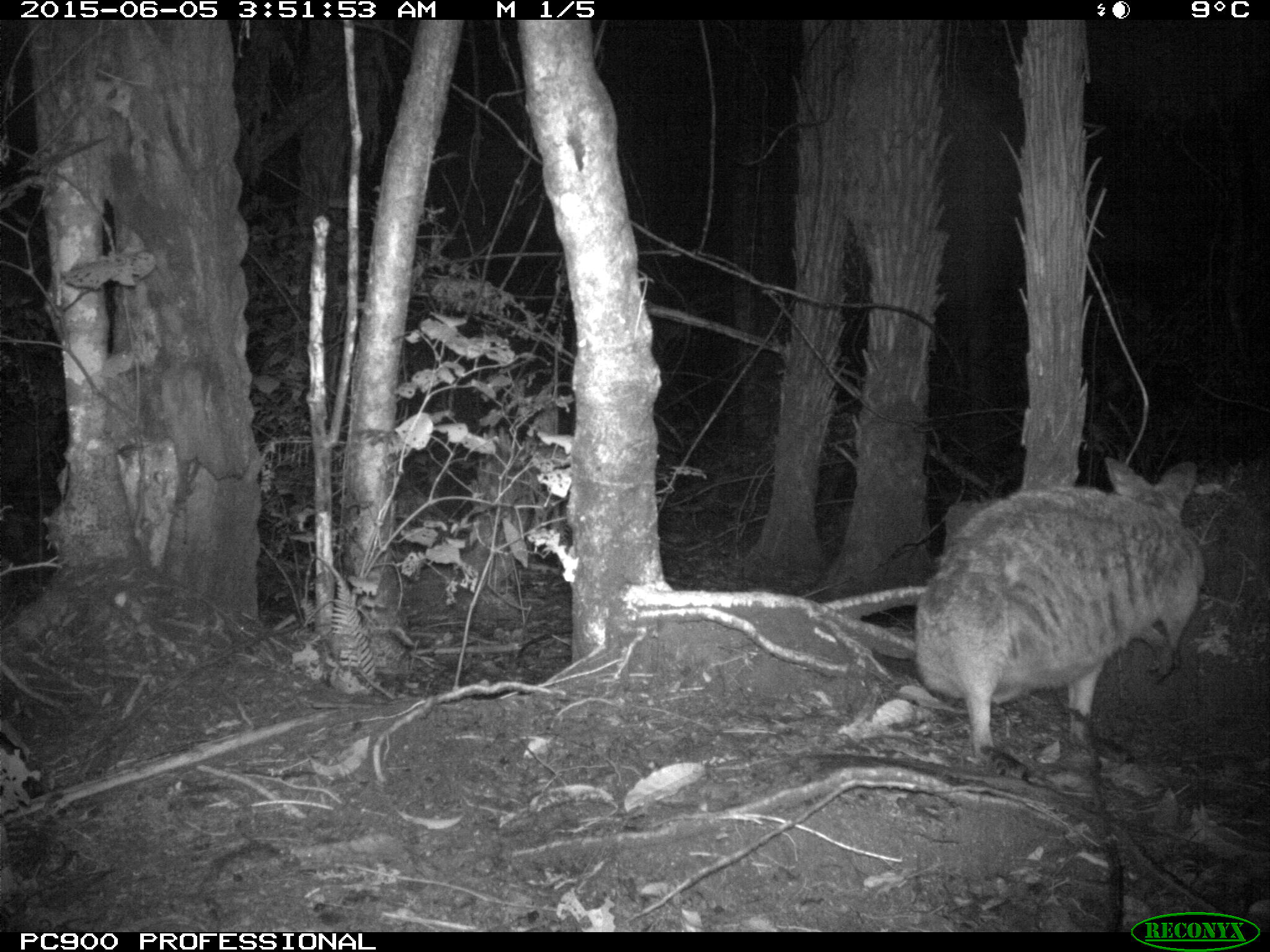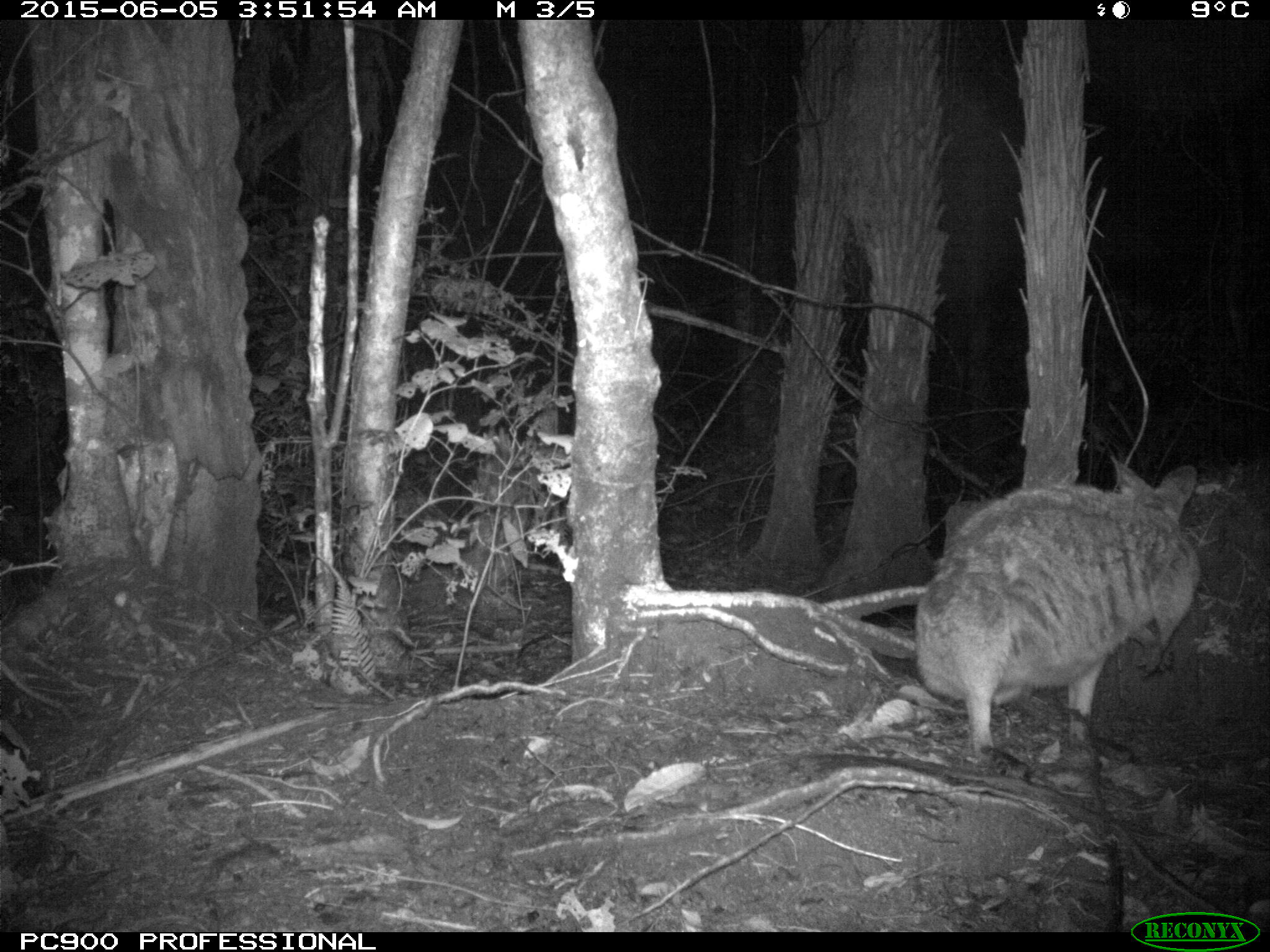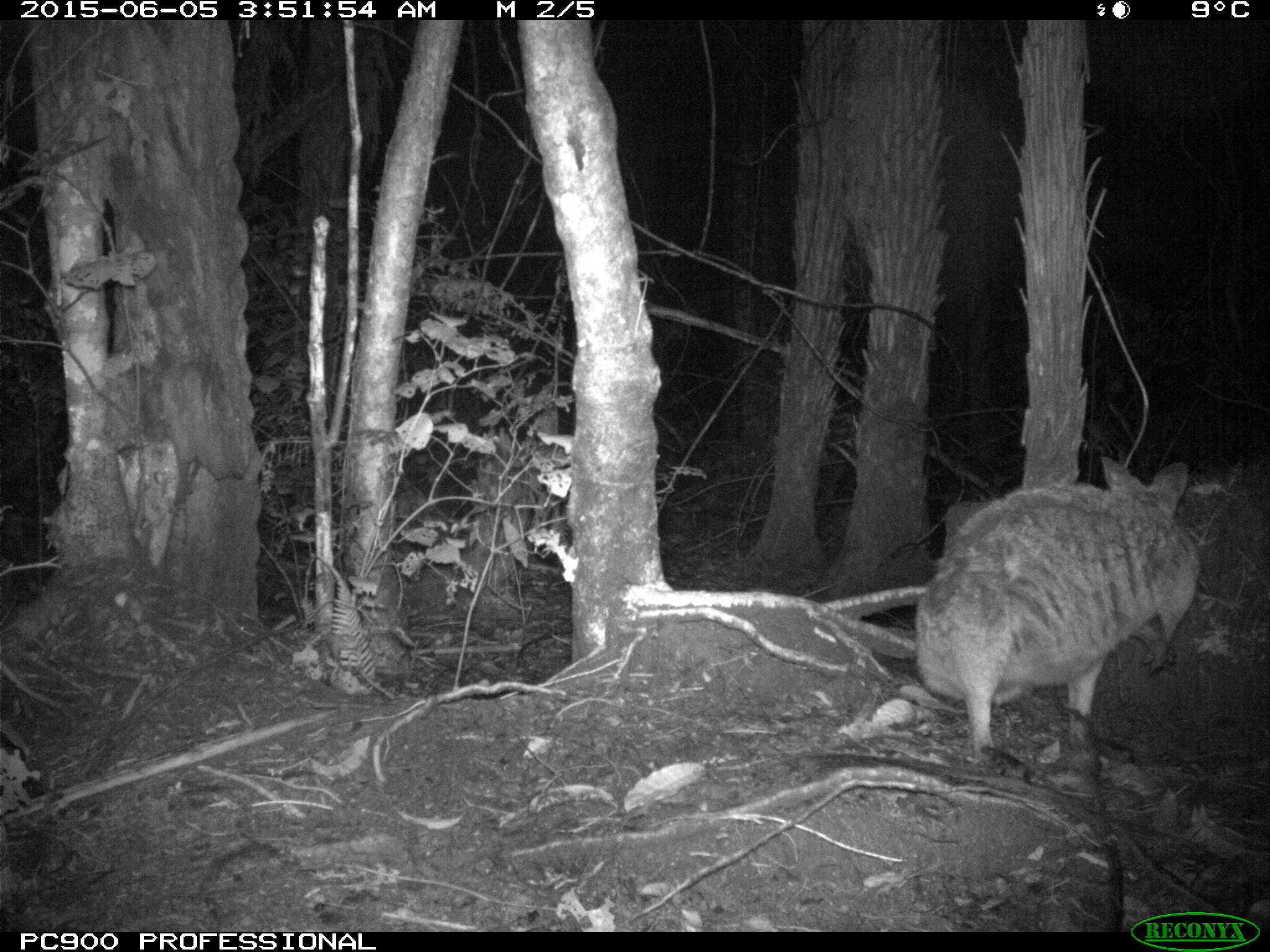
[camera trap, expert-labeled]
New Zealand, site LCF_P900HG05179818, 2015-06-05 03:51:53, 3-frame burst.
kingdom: Animalia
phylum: Chordata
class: Mammalia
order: Diprotodontia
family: Macropodidae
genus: Notamacropus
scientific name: Notamacropus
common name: wallaby